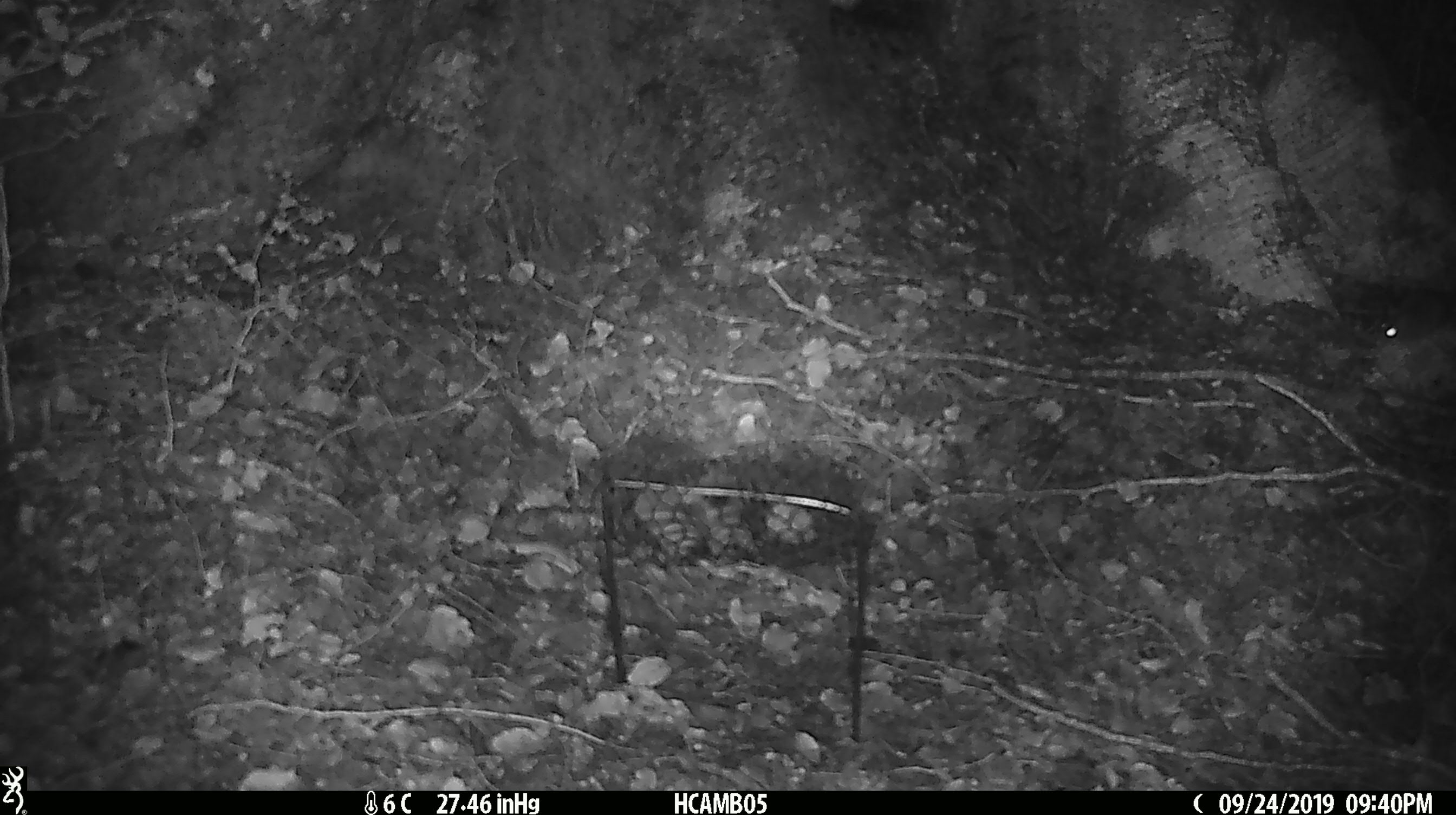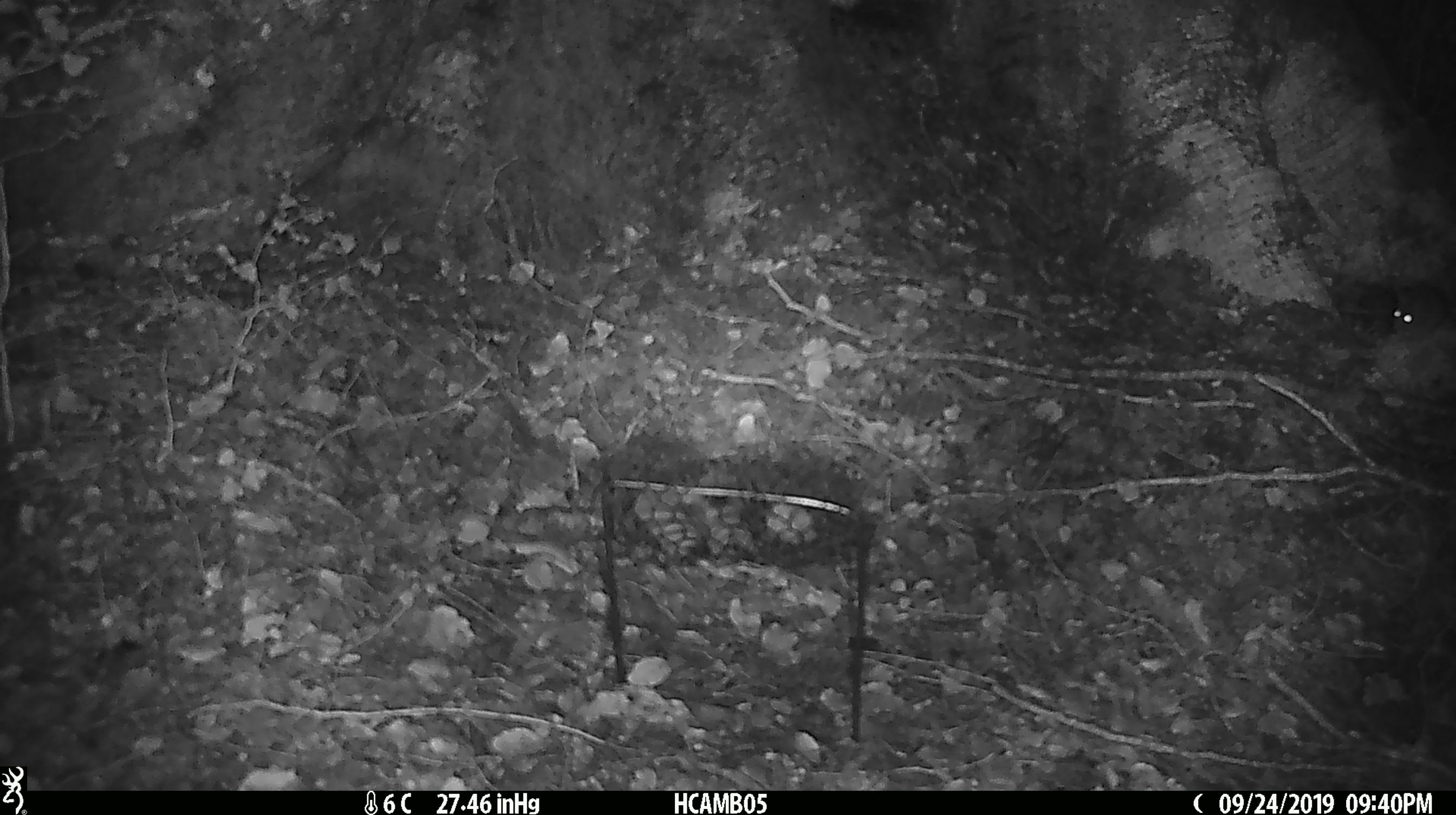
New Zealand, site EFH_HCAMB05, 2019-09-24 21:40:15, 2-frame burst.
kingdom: Animalia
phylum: Chordata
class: Mammalia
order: Rodentia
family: Muridae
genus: Mus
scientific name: Mus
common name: mouse